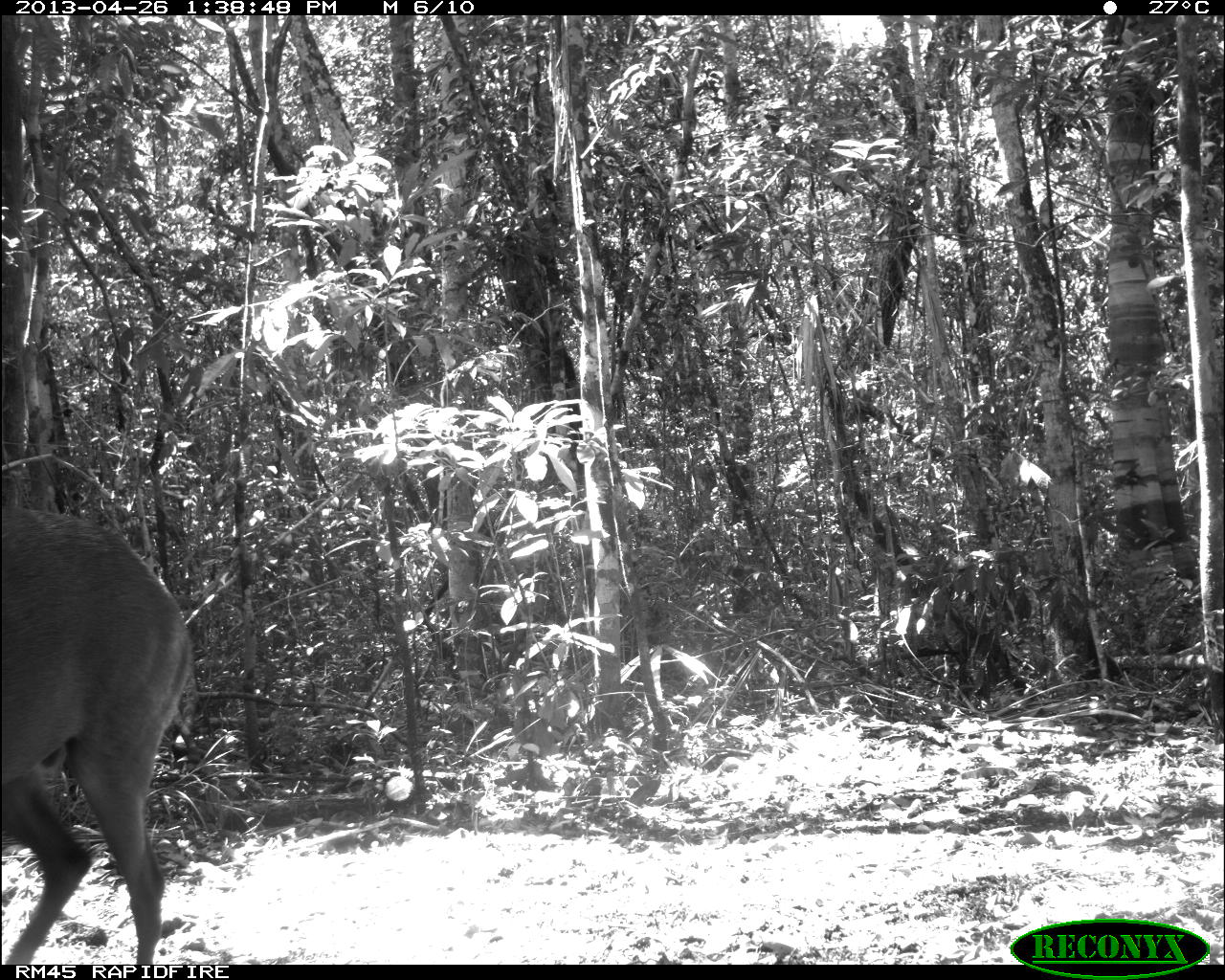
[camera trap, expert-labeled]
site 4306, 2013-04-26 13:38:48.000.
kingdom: Animalia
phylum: Chordata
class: Mammalia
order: Artiodactyla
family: Cervidae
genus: Odocoileus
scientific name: Odocoileus pandora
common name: yucatán brown brocket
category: mazama pandora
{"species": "mazama pandora (yucatán brown brocket) (Odocoileus pandora)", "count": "1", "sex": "male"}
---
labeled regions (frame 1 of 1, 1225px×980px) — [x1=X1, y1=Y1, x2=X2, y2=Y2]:
mazama pandora: [x1=1, y1=503, x2=191, y2=963]